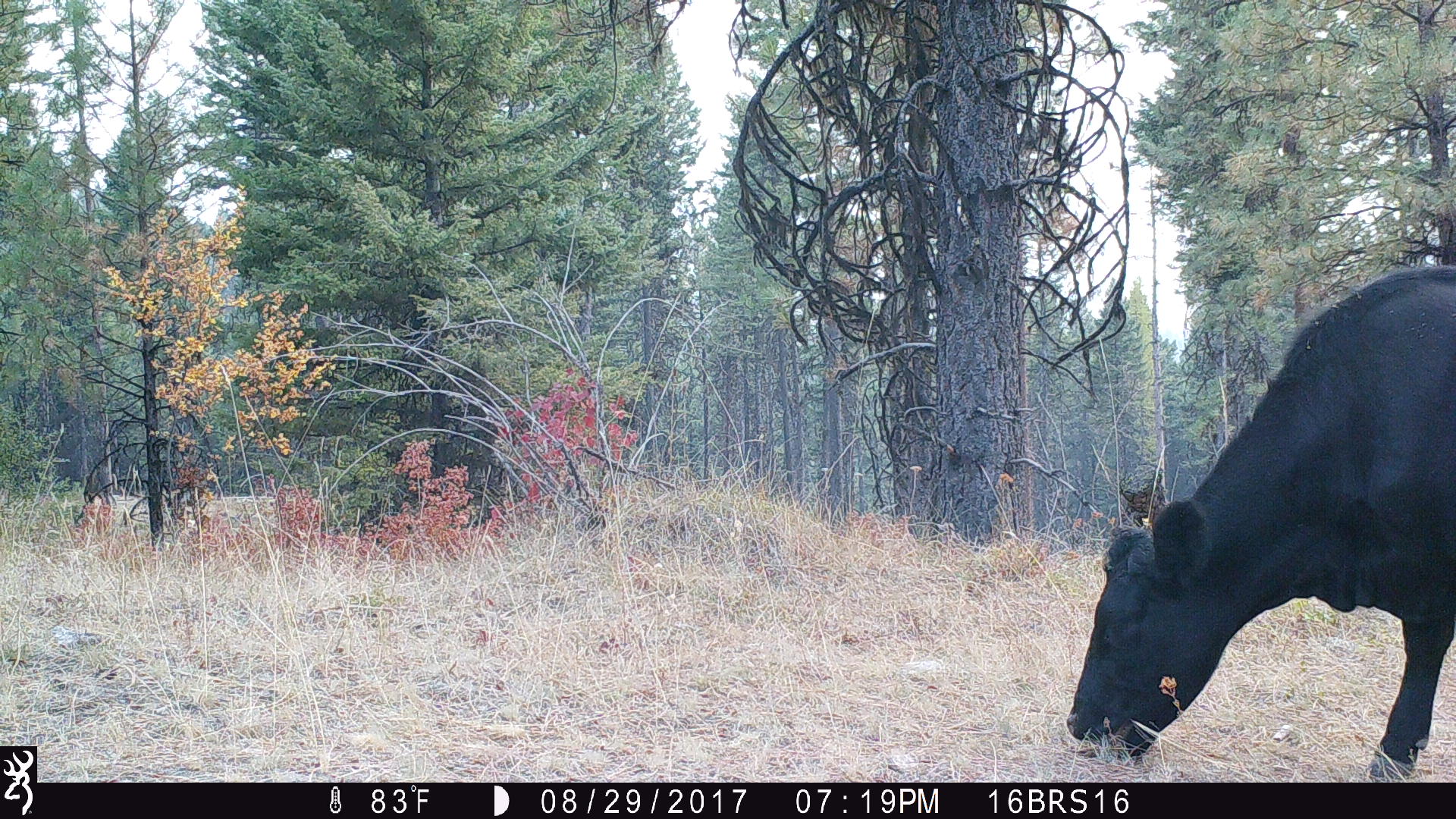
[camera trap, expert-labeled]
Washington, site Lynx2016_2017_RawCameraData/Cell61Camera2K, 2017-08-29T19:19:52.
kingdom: Animalia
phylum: Chordata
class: Mammalia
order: Artiodactyla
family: Bovidae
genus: Bos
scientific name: Bos taurus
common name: domestic cattle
Domestic cattle (Bos taurus). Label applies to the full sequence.